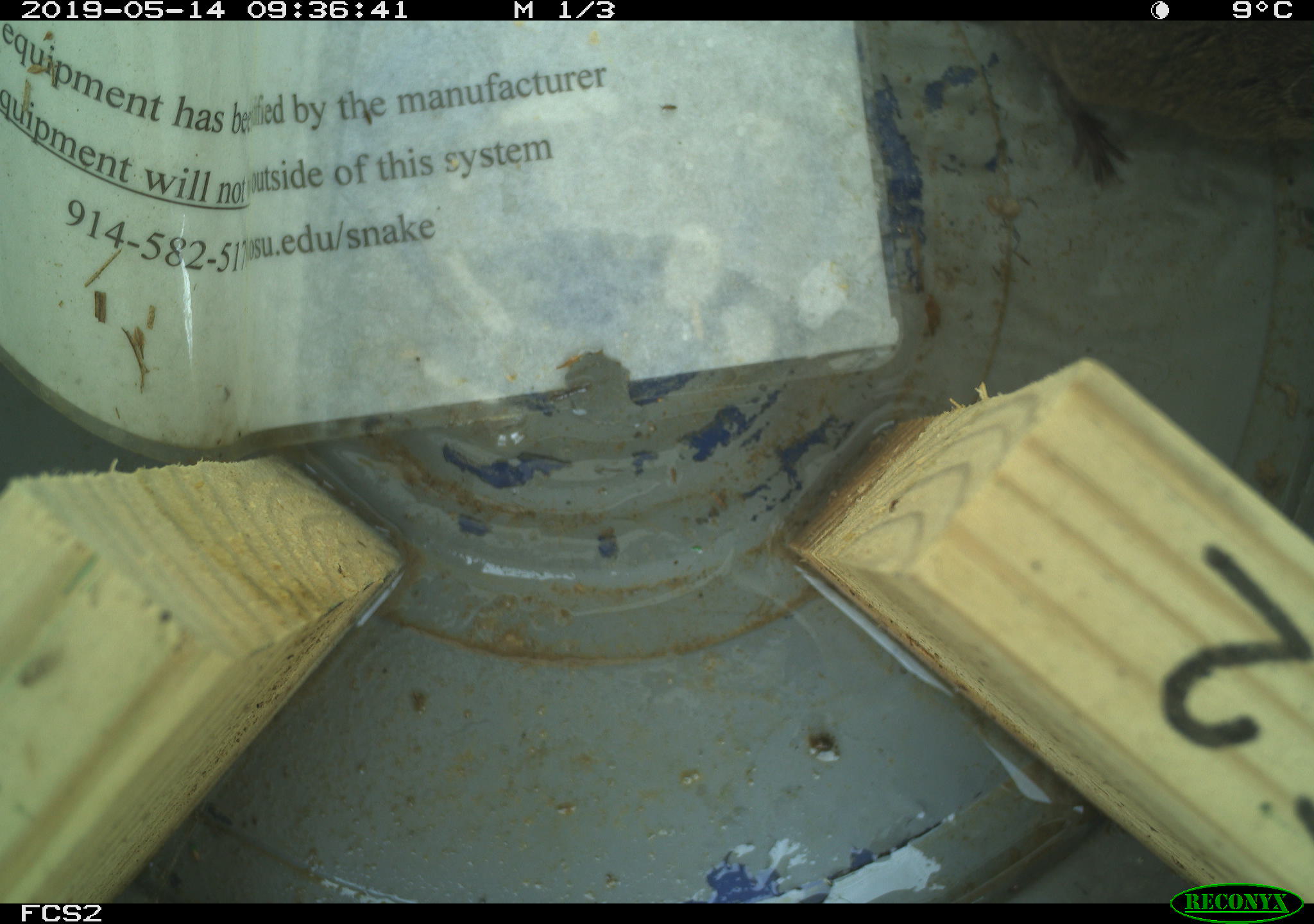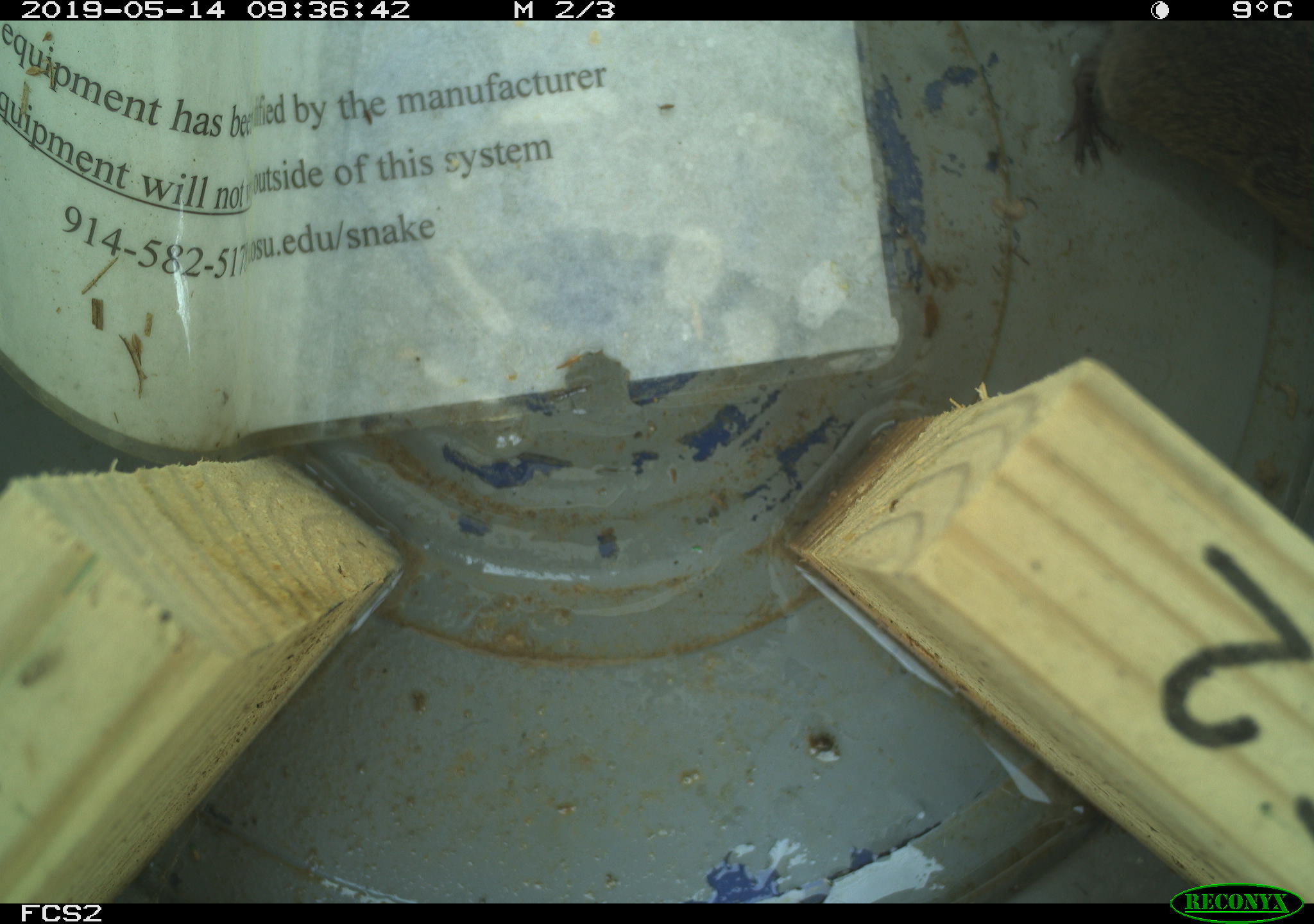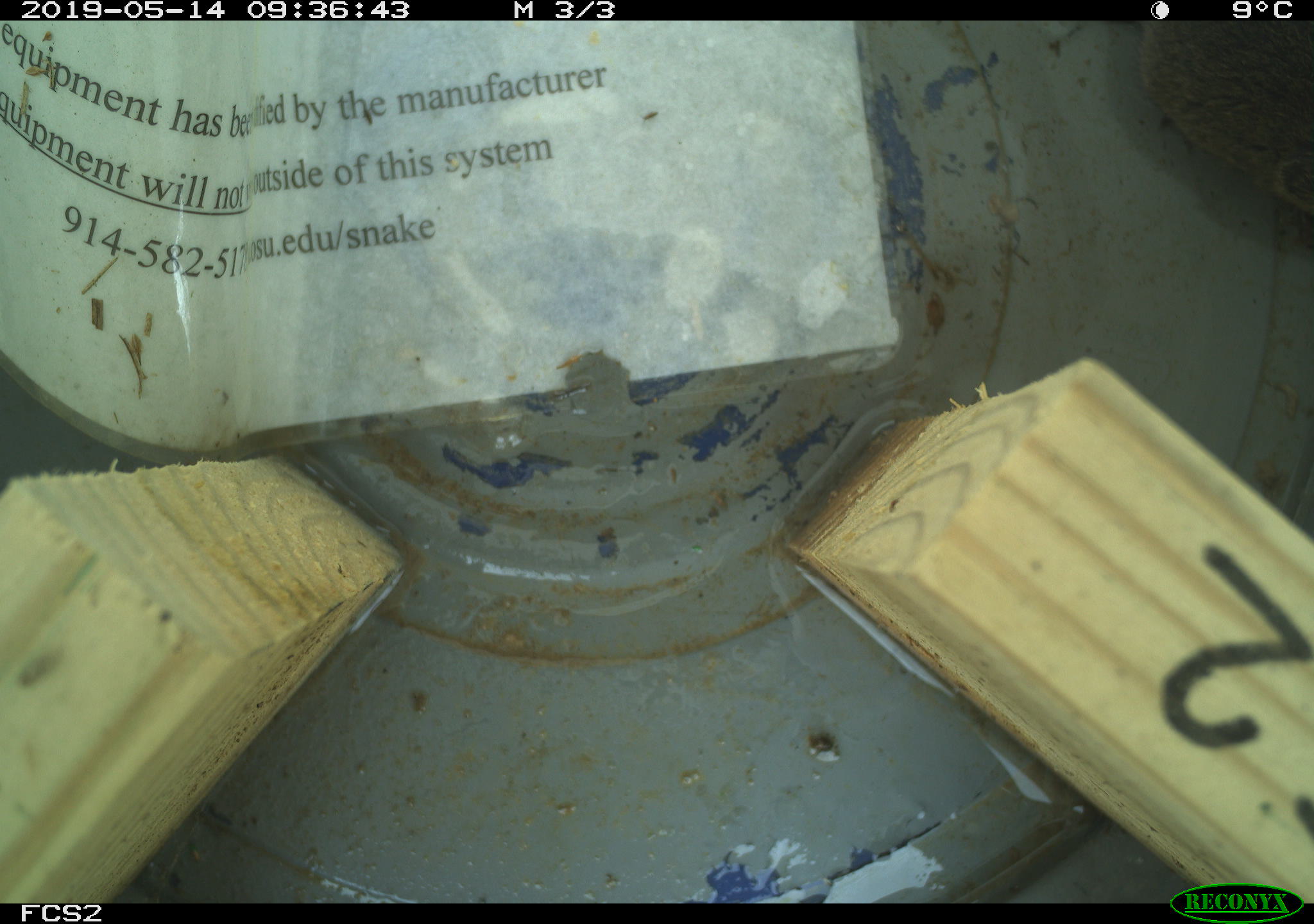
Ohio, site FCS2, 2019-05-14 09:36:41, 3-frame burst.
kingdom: Animalia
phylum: Chordata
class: Mammalia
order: Rodentia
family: Cricetidae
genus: Microtus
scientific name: Microtus pennsylvanicus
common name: meadow vole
Meadow vole (Microtus pennsylvanicus).